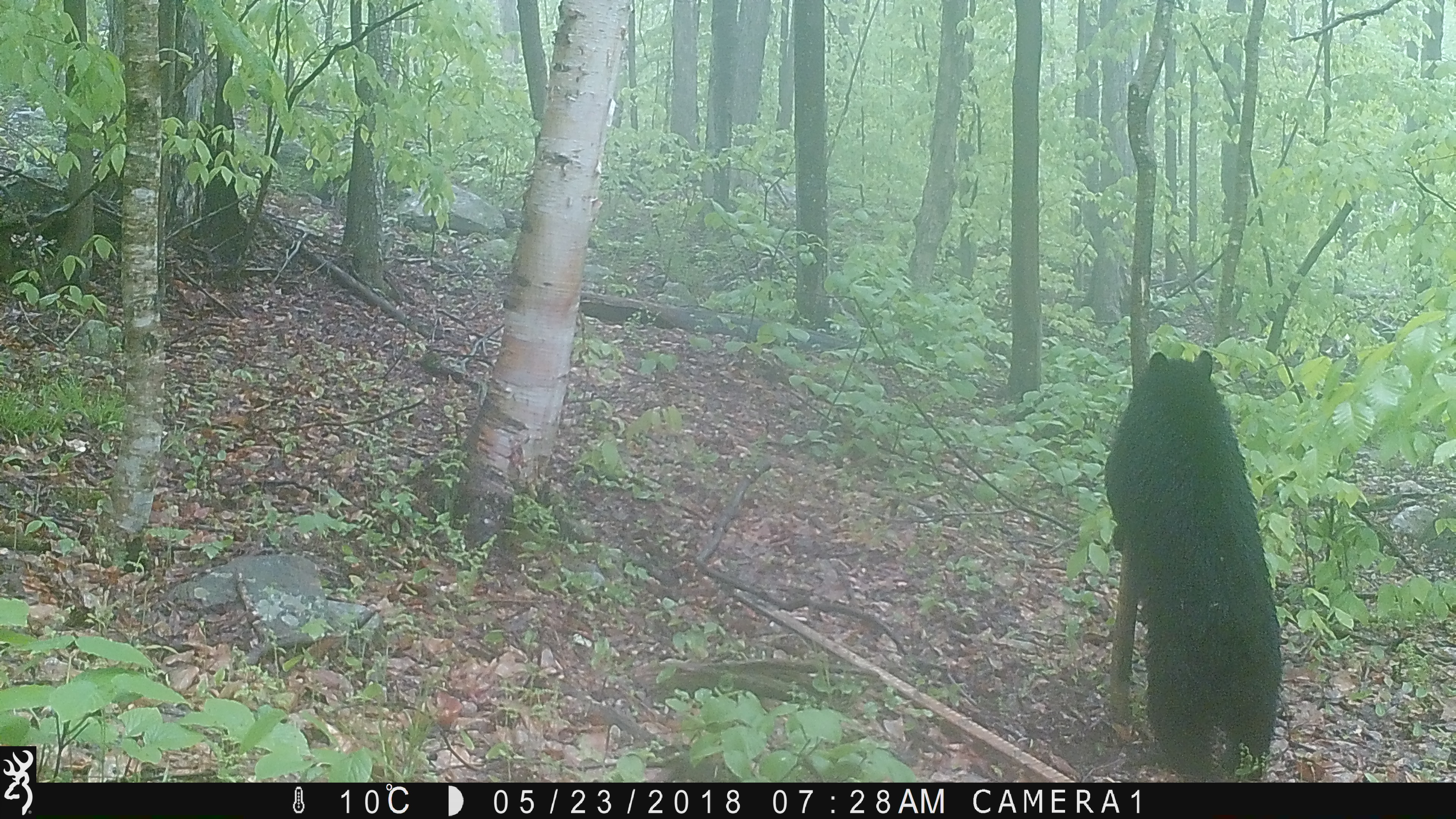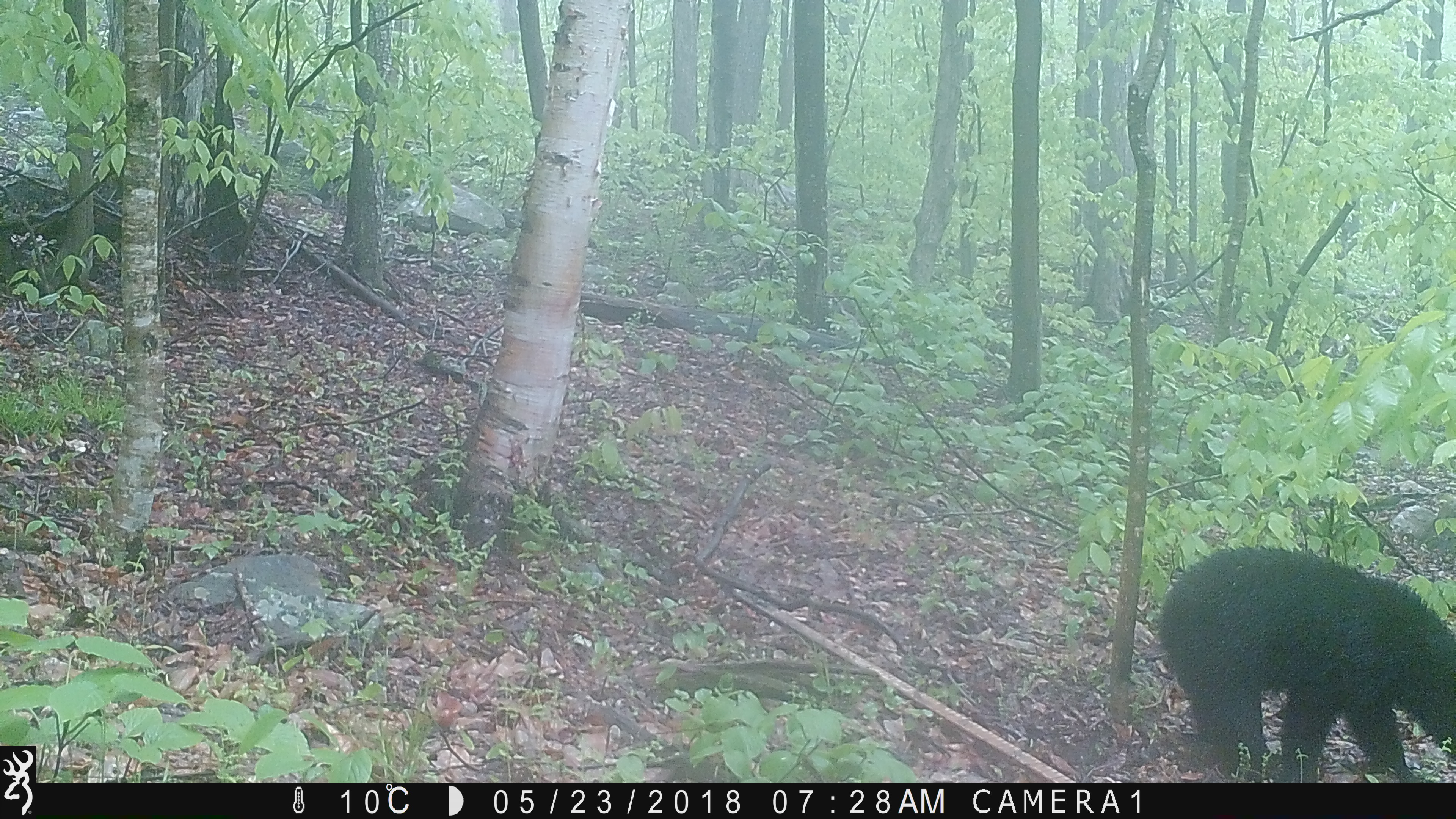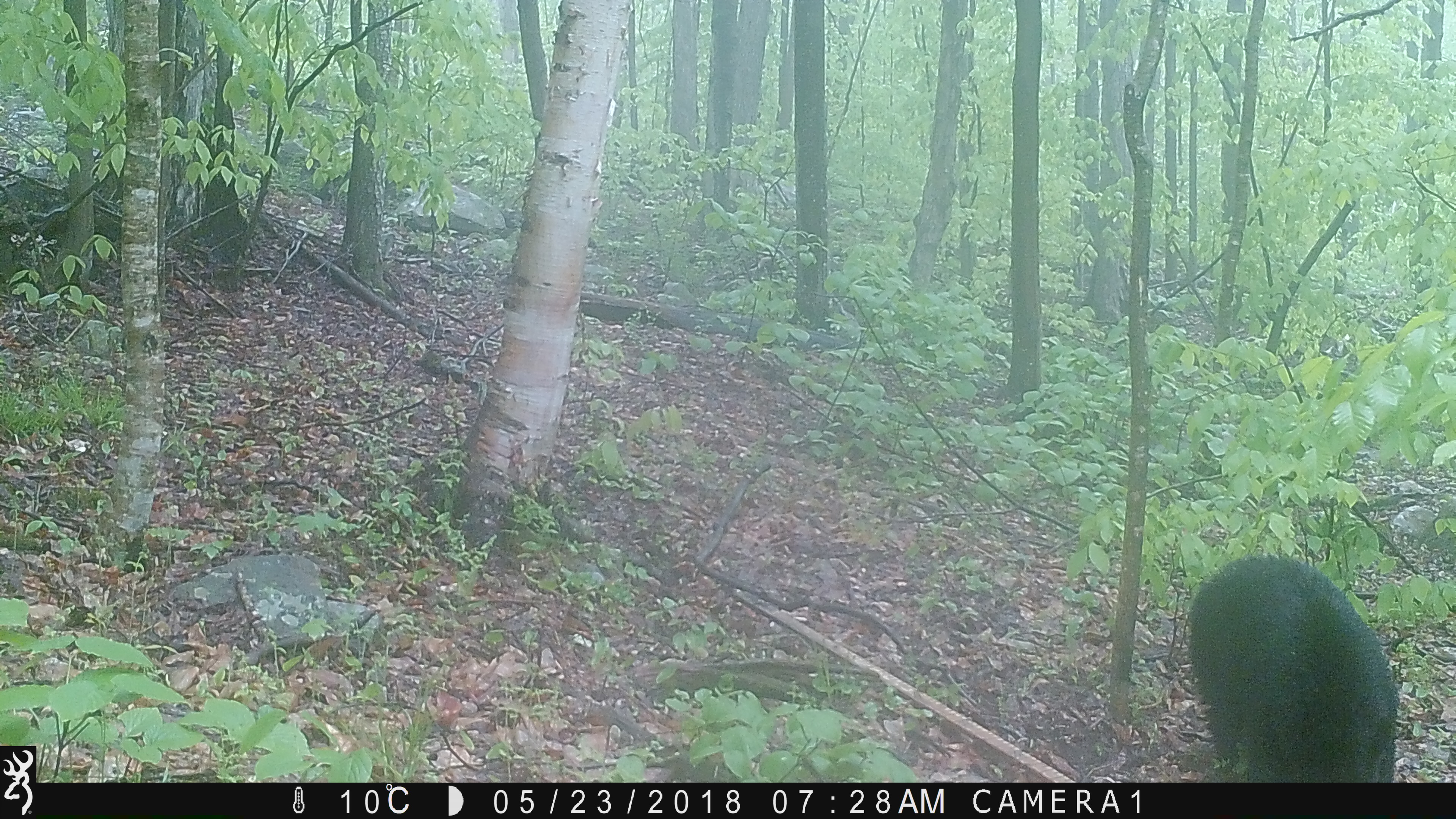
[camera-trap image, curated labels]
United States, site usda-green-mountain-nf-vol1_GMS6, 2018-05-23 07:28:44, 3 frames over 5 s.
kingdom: Animalia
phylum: Chordata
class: Mammalia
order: Carnivora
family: Ursidae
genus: Ursus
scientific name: Ursus americanus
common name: black bear